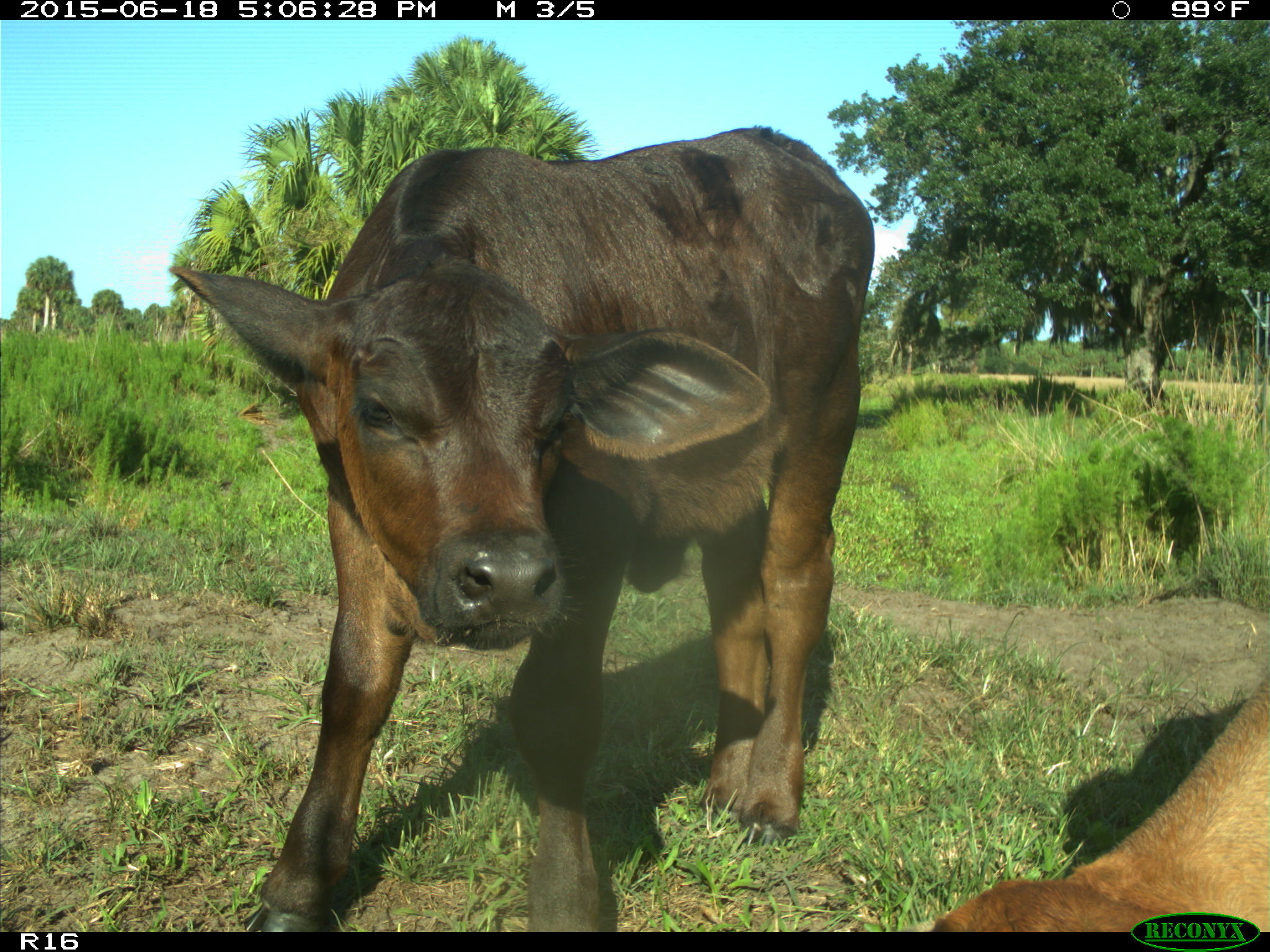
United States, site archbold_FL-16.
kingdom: Animalia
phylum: Chordata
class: Mammalia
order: Artiodactyla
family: Bovidae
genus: Bos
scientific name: Bos taurus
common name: domestic cow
Bos taurus (domestic cow).